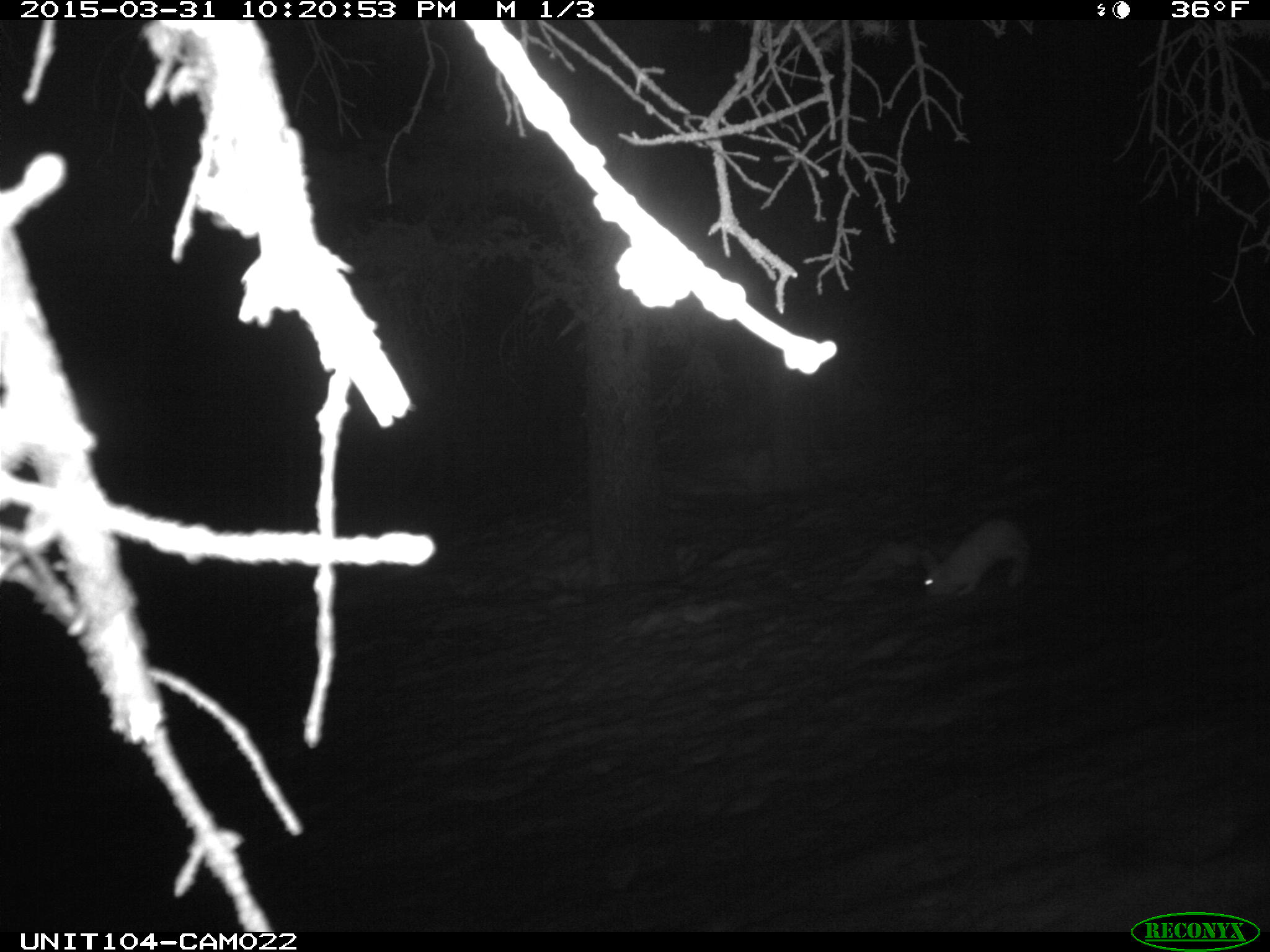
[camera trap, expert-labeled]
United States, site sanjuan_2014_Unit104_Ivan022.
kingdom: Animalia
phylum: Chordata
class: Mammalia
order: Lagomorpha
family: Leporidae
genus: Lepus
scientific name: Lepus americanus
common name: snowshoe hare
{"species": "Lepus americanus (snowshoe hare)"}